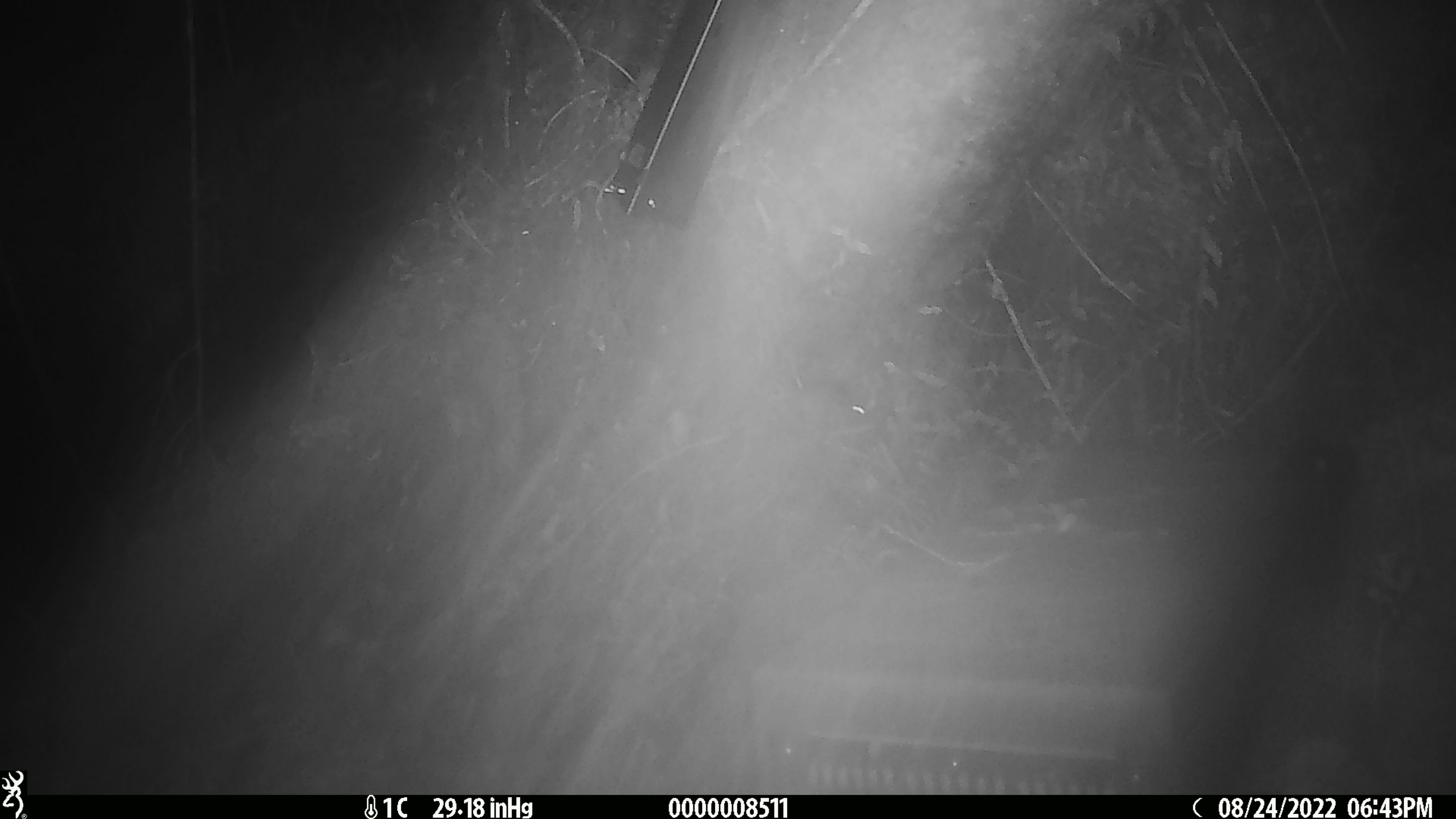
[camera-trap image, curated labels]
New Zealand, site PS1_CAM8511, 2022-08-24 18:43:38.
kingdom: Animalia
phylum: Chordata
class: Mammalia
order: Rodentia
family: Muridae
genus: Mus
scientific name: Mus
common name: mouse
Mouse (Mus).